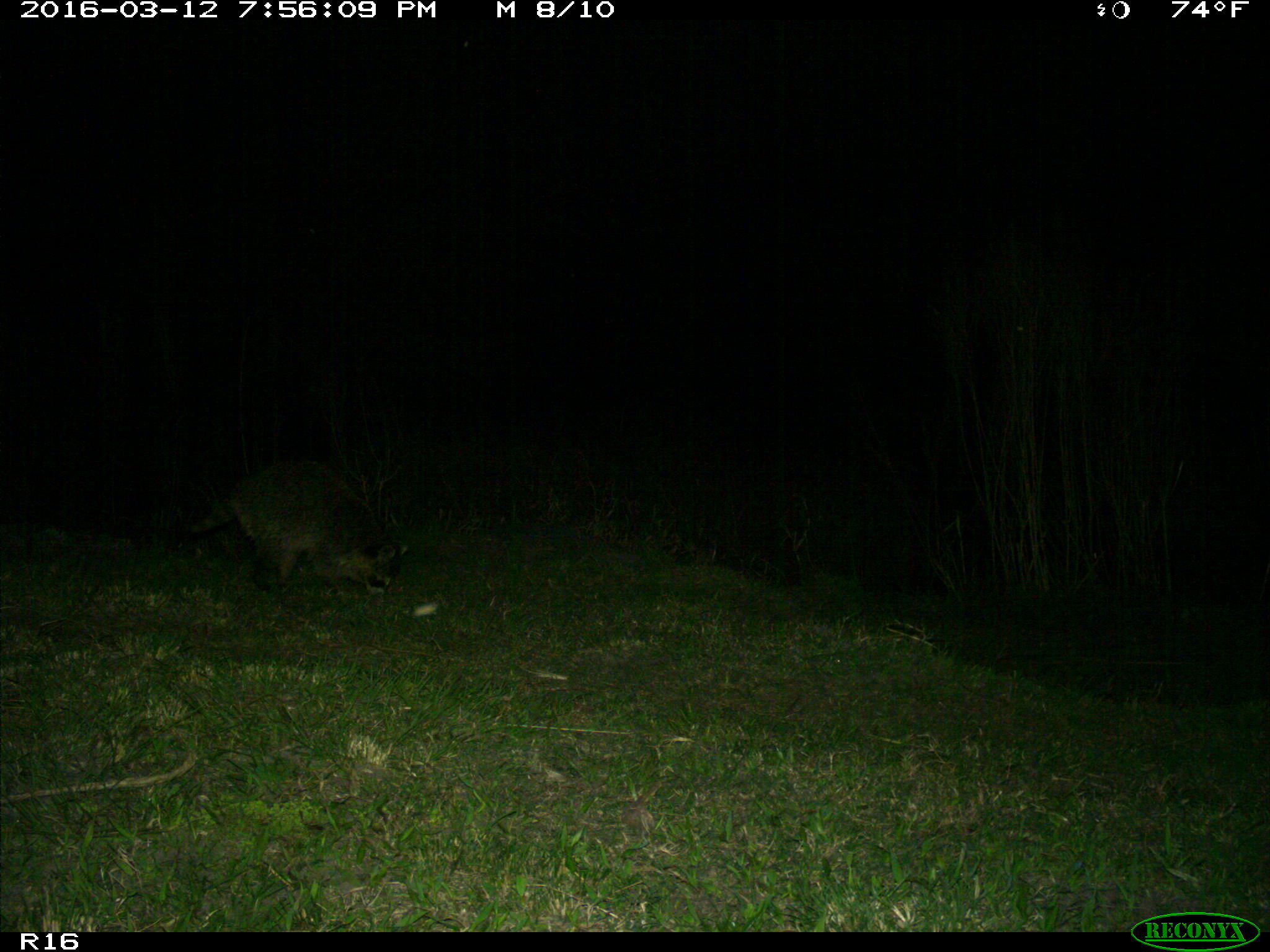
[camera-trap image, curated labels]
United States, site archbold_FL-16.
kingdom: Animalia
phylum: Chordata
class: Mammalia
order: Carnivora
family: Procyonidae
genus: Procyon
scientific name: Procyon lotor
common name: common raccoon